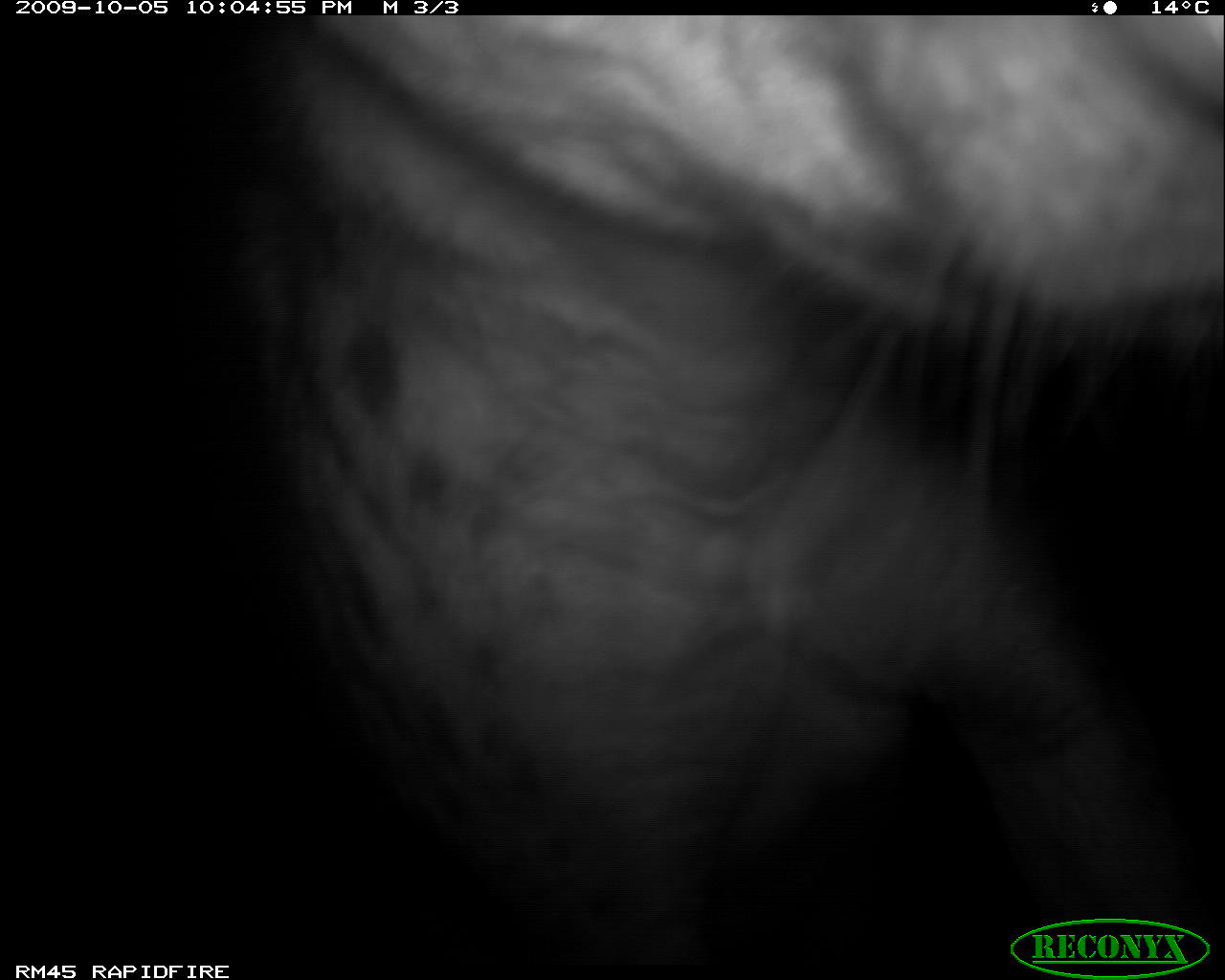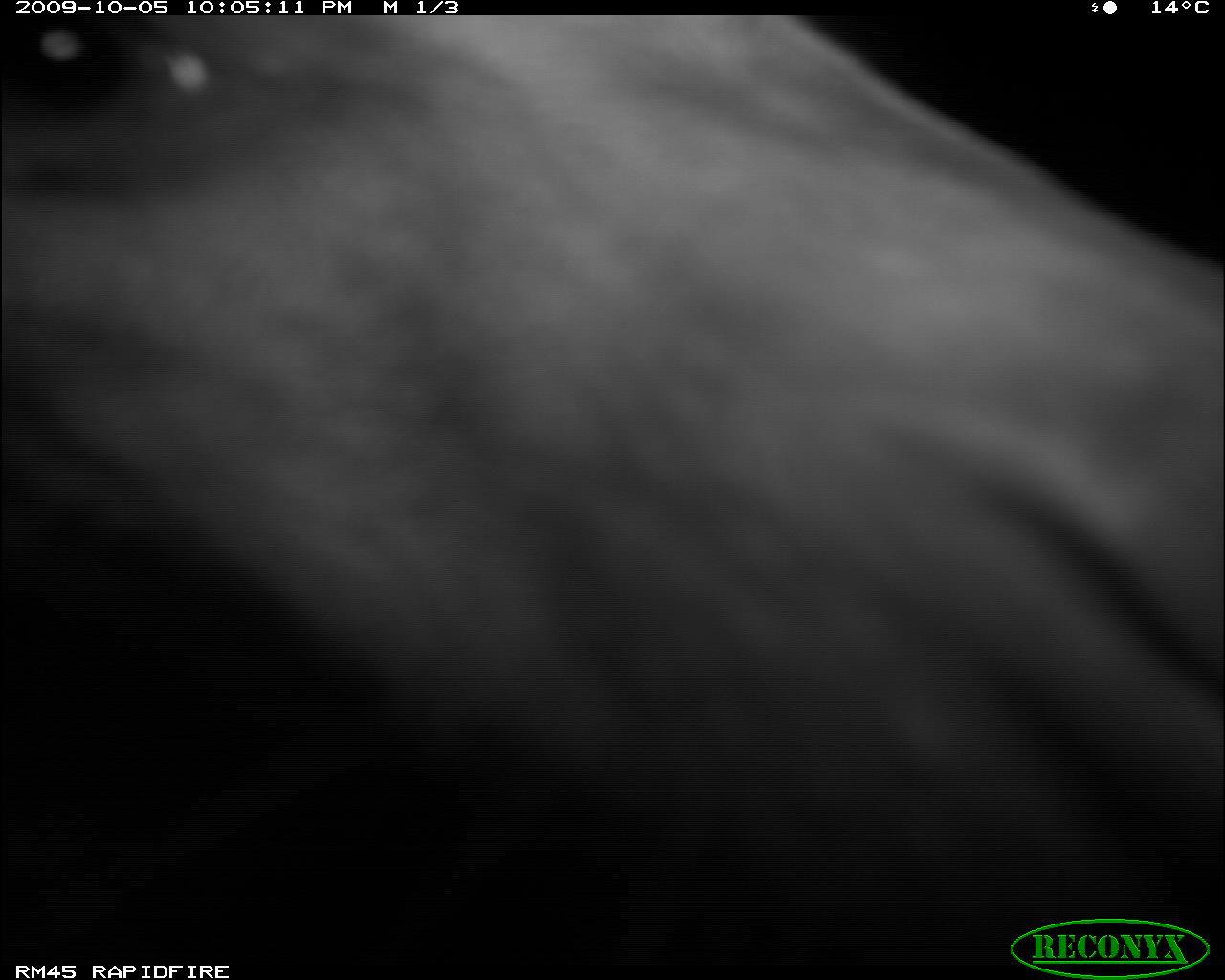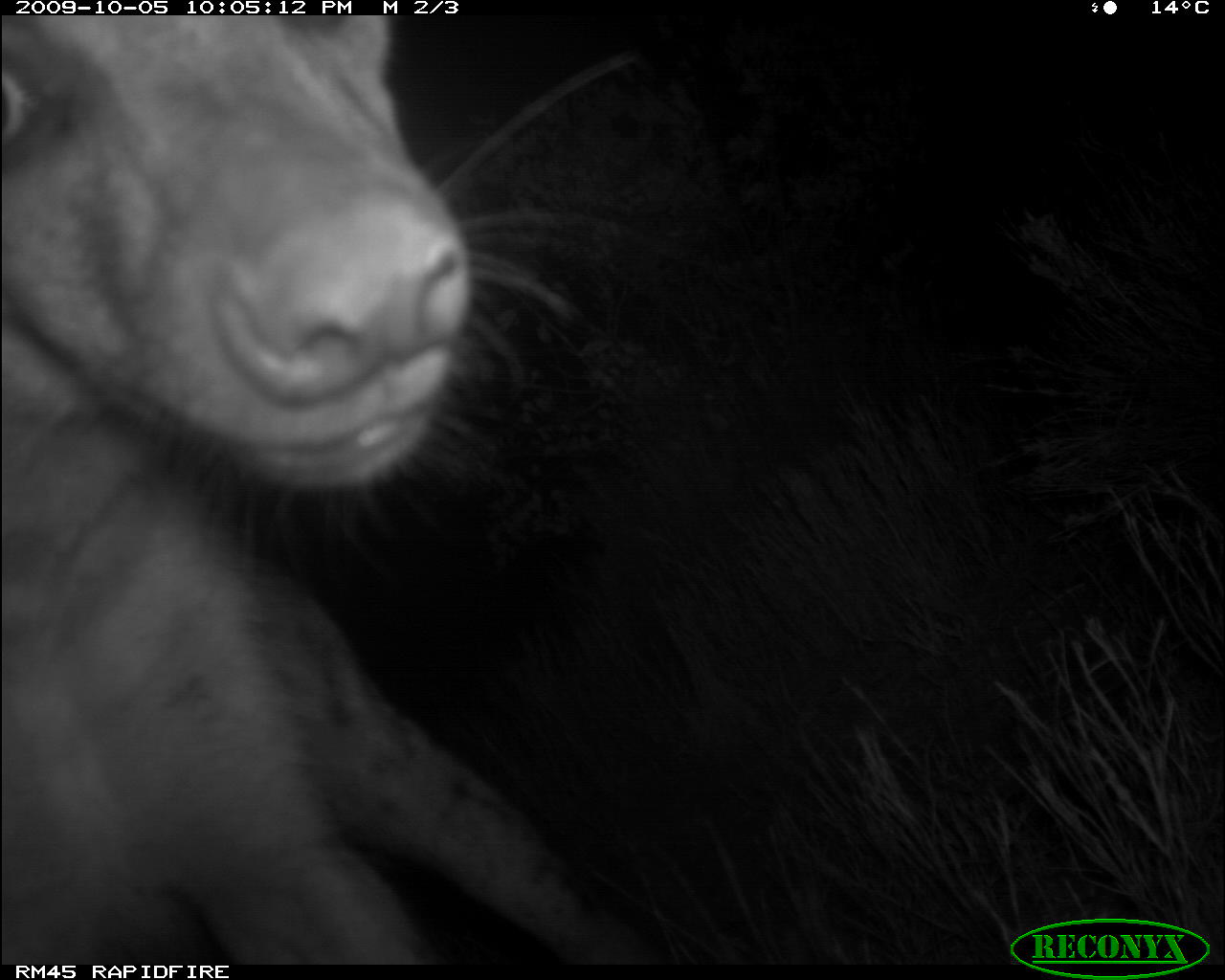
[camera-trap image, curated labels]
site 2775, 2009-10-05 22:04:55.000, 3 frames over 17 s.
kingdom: Animalia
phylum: Chordata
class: Mammalia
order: Carnivora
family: Hyaenidae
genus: Crocuta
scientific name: Crocuta crocuta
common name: spotted hyena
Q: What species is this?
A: Crocuta crocuta (spotted hyena).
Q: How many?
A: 1.